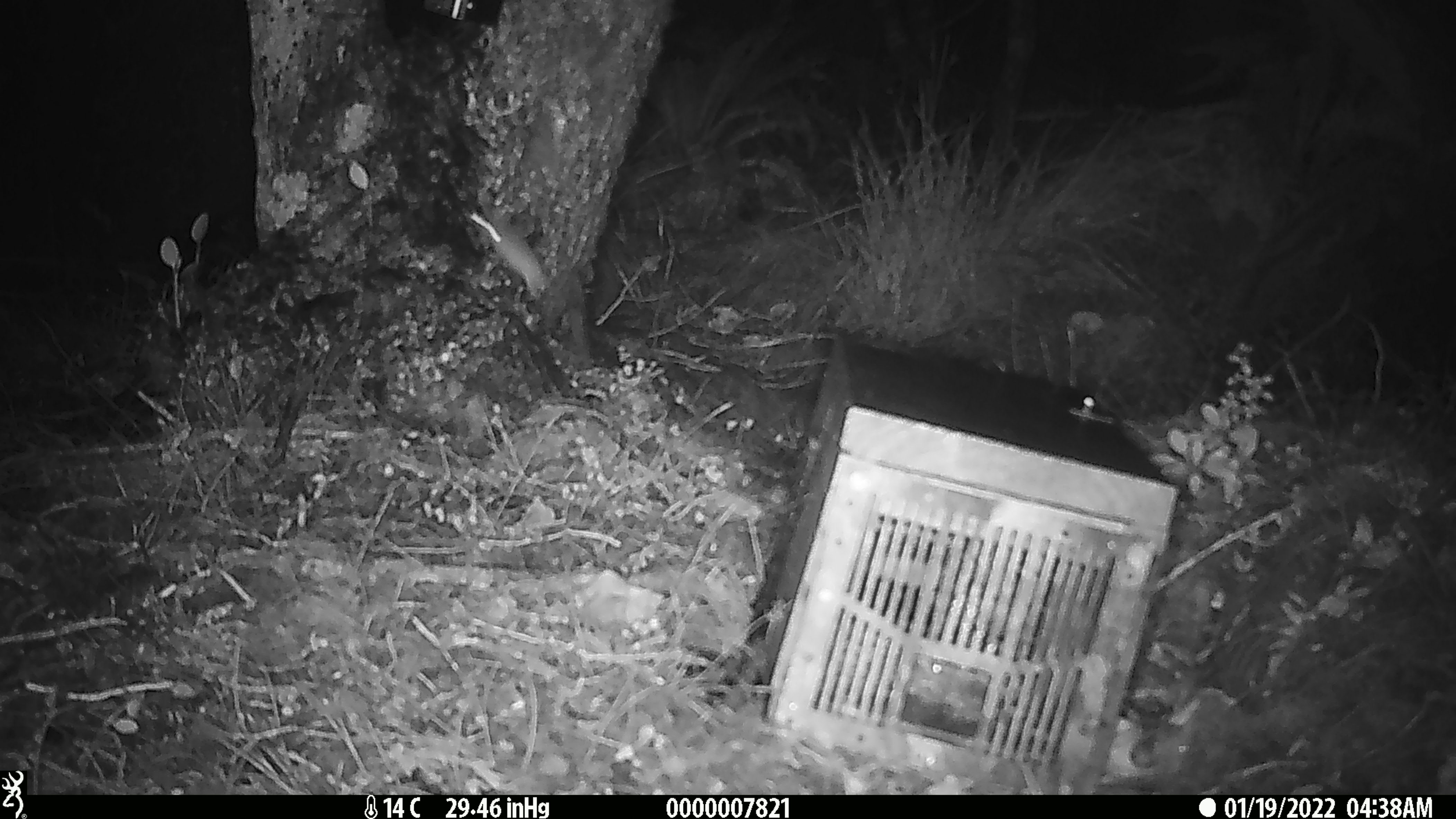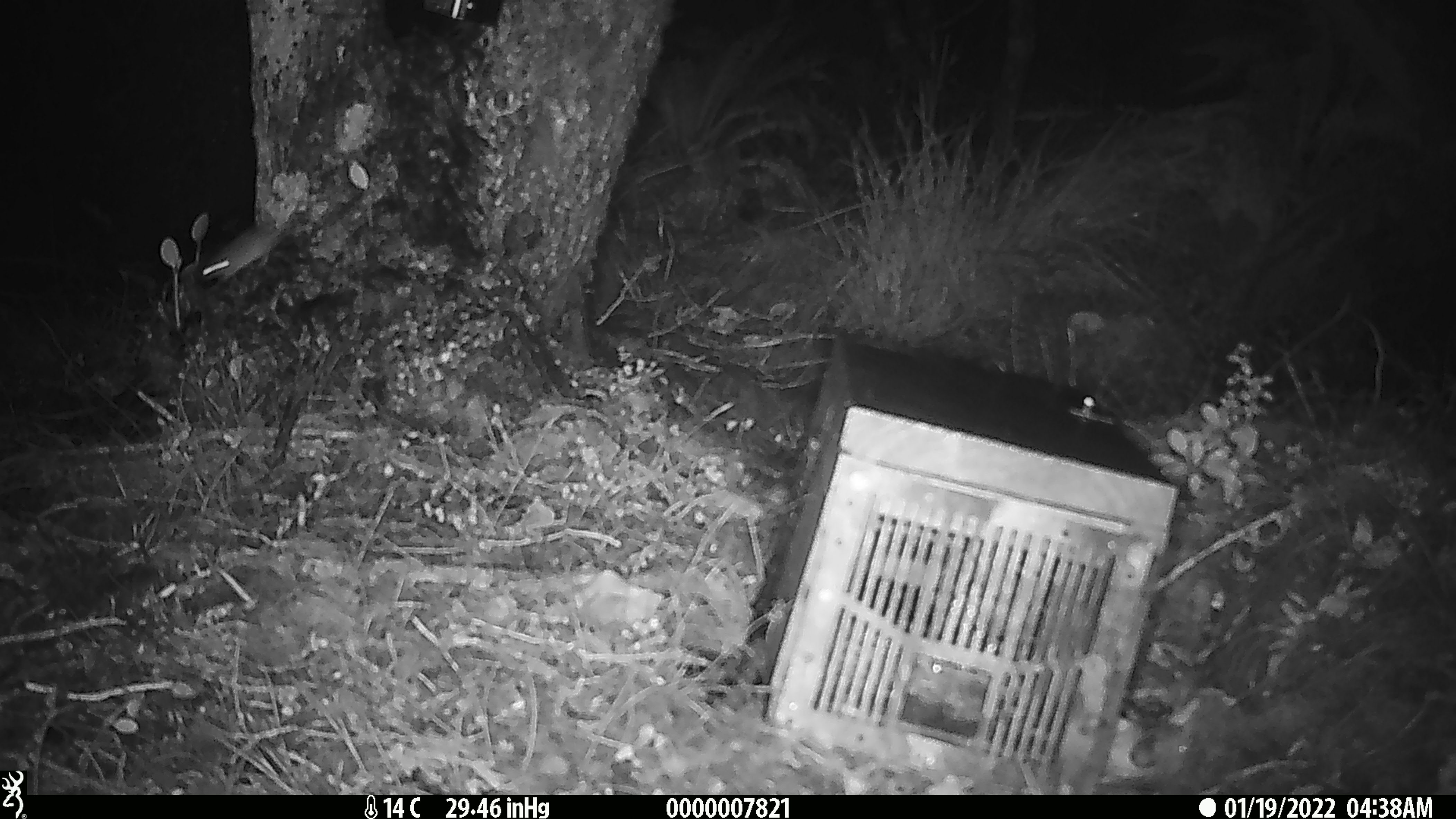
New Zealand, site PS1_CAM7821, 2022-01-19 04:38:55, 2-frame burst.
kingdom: Animalia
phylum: Chordata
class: Mammalia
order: Rodentia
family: Muridae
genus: Mus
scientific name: Mus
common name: mouse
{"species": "mouse (Mus)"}